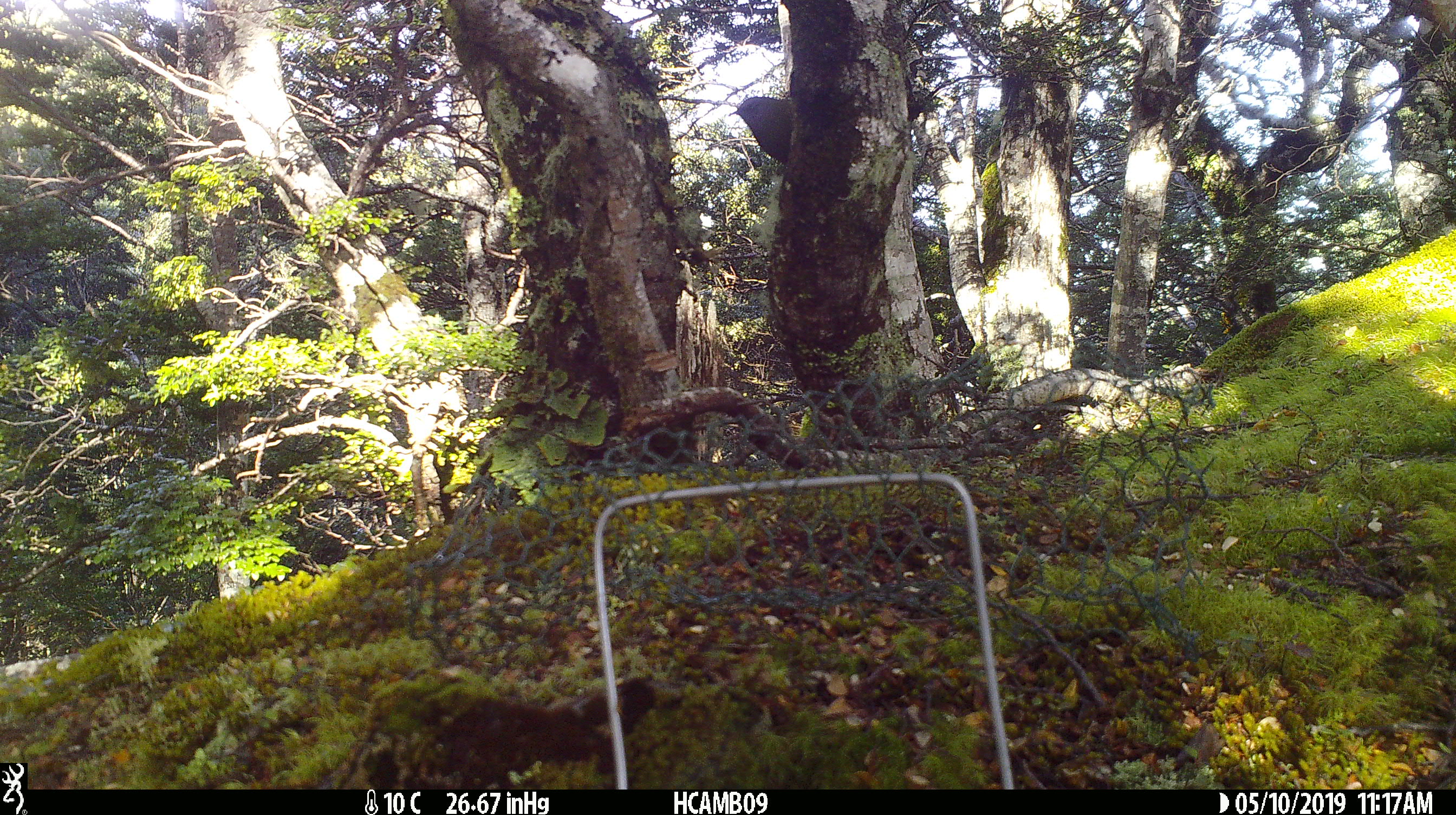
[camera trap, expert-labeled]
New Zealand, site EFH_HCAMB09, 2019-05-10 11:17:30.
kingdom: Animalia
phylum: Chordata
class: Aves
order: Passeriformes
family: Meliphagidae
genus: Anthornis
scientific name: Anthornis melanura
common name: new zealand bellbird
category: bellbird